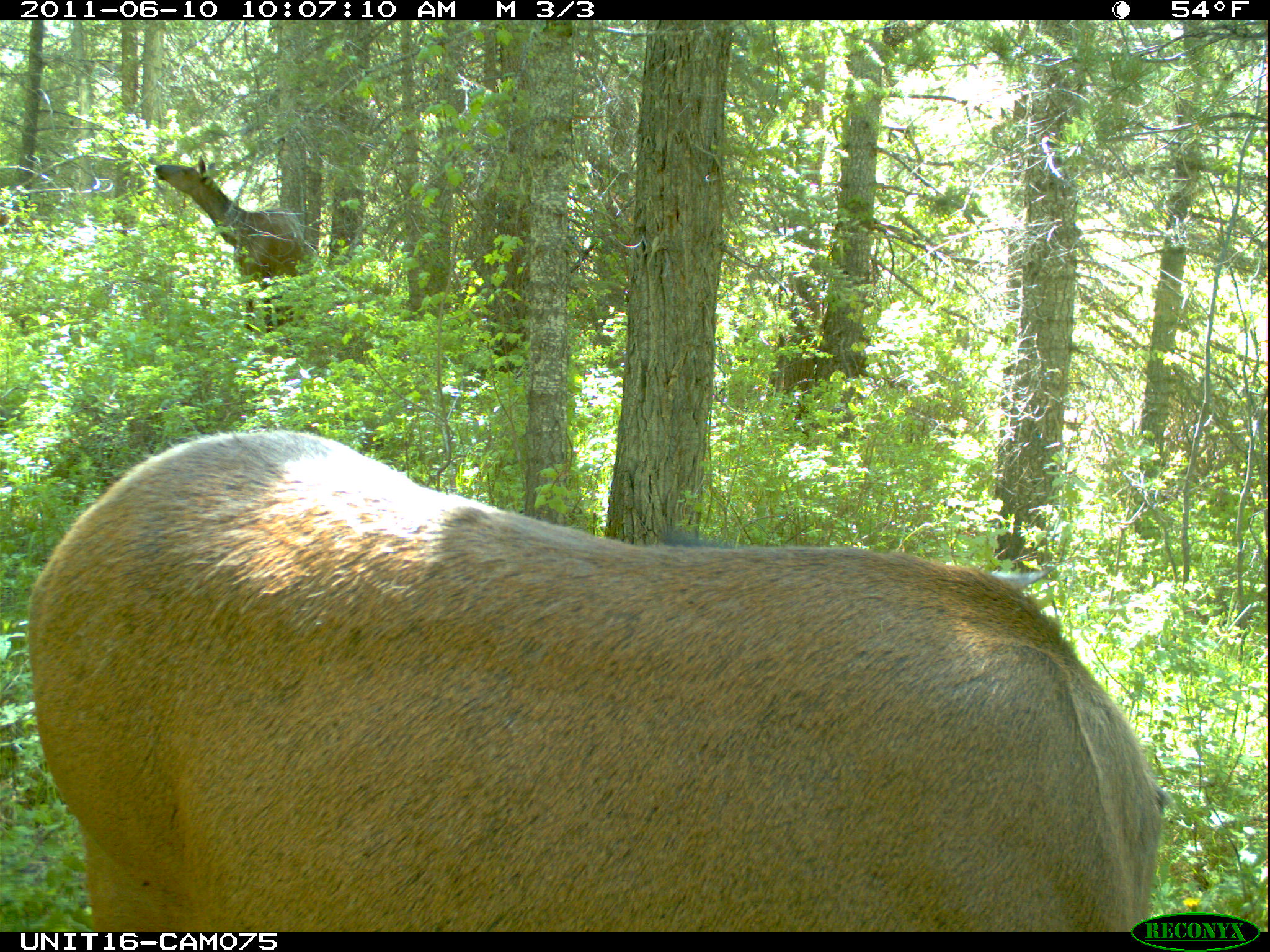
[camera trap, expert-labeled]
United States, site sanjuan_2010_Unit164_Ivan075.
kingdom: Animalia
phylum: Chordata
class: Mammalia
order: Artiodactyla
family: Cervidae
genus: Cervus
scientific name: Cervus elaphus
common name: red deer